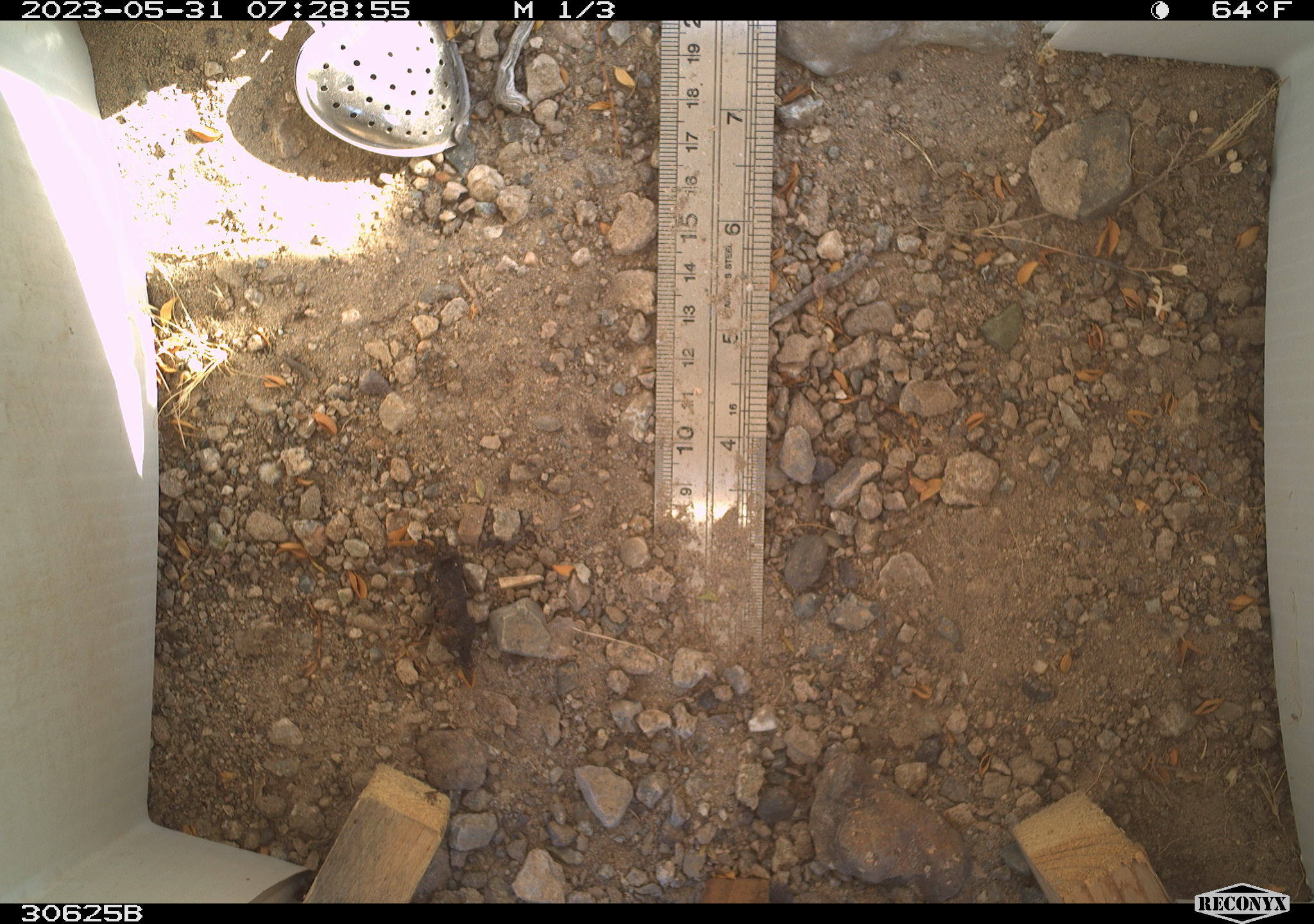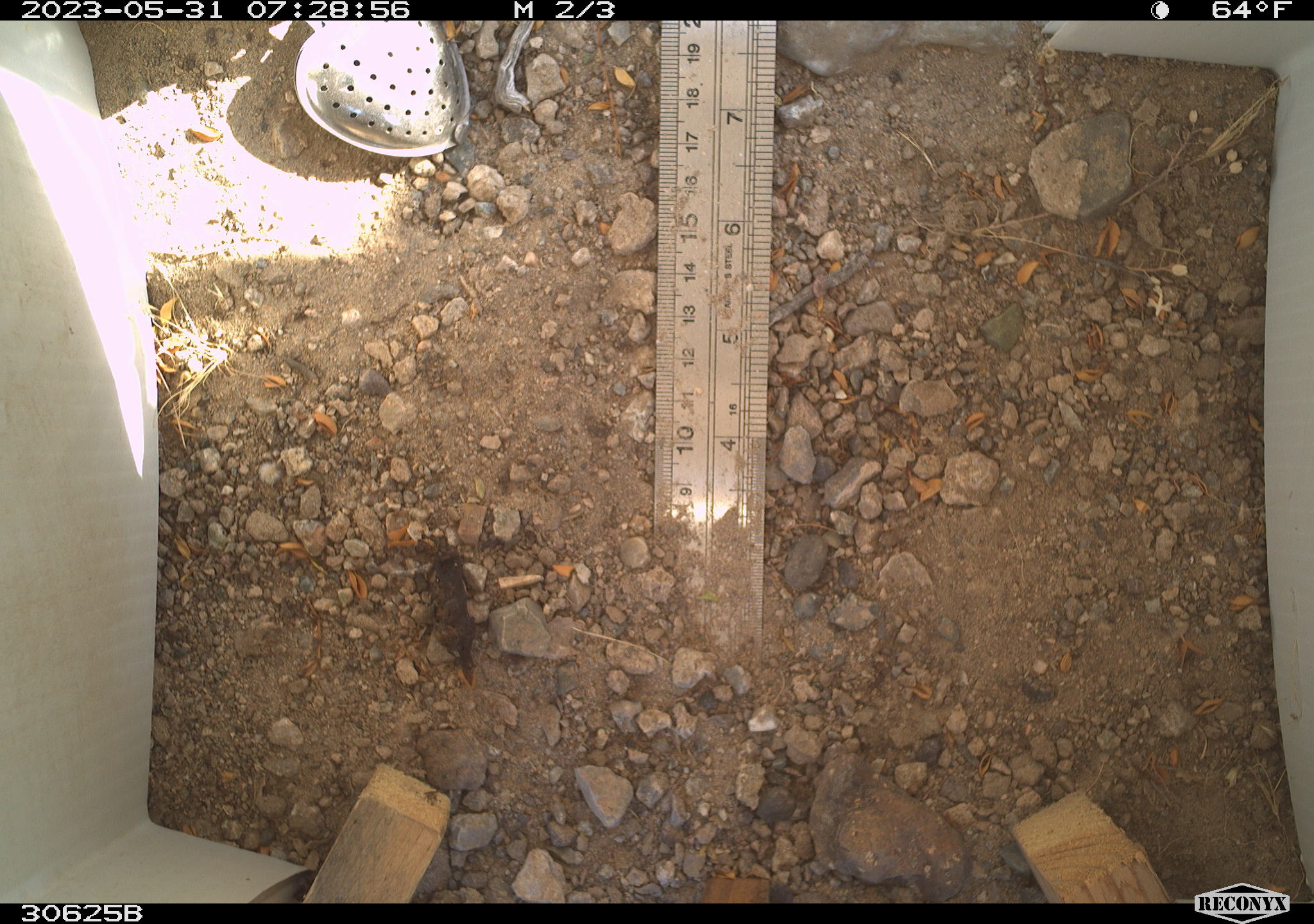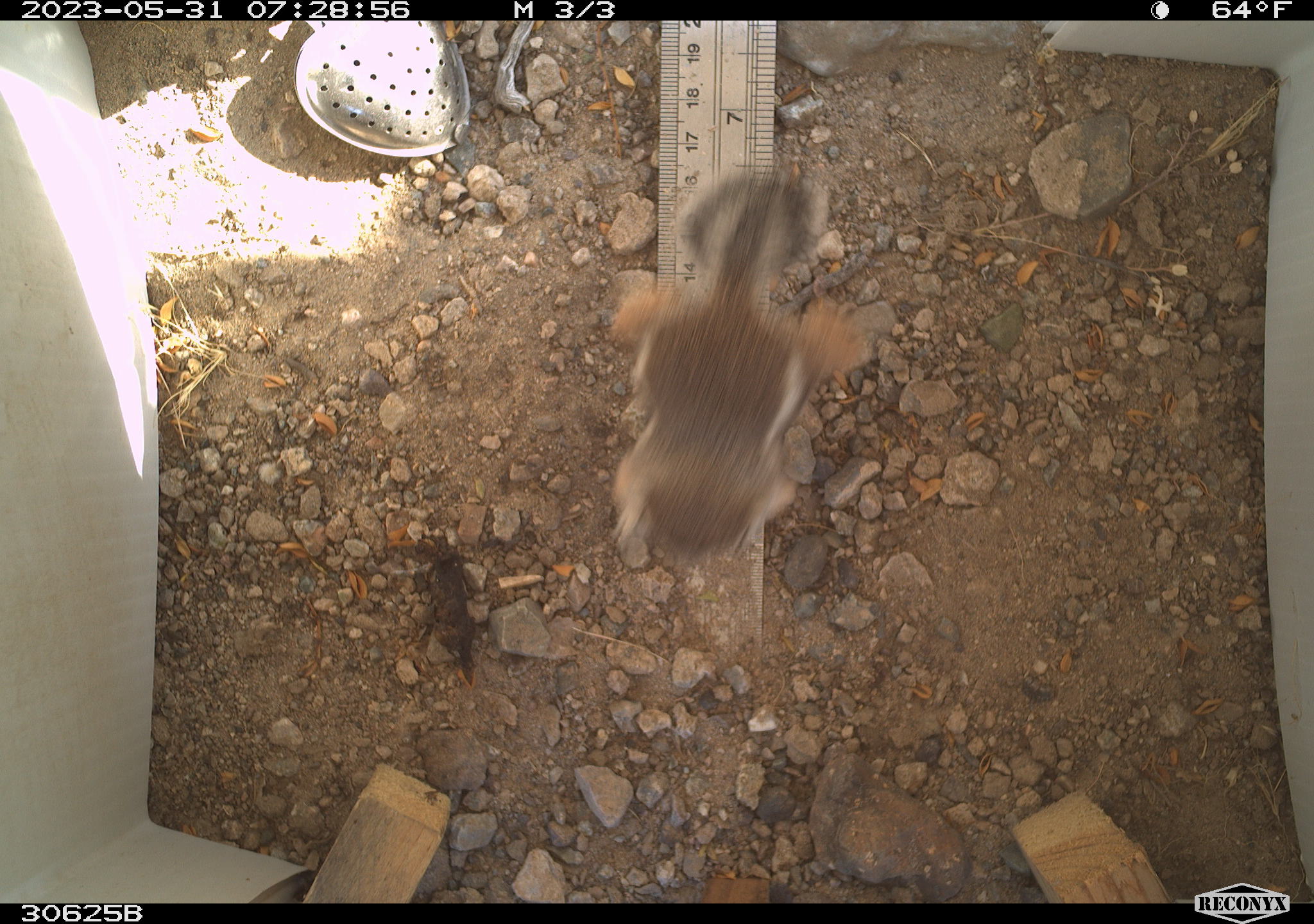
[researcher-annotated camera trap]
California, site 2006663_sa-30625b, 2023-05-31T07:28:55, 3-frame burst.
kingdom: Animalia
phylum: Chordata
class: Mammalia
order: Rodentia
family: Sciuridae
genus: Ammospermophilus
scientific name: Ammospermophilus leucurus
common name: white-tailed antelope squirrel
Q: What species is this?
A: White-tailed antelope squirrel (Ammospermophilus leucurus).